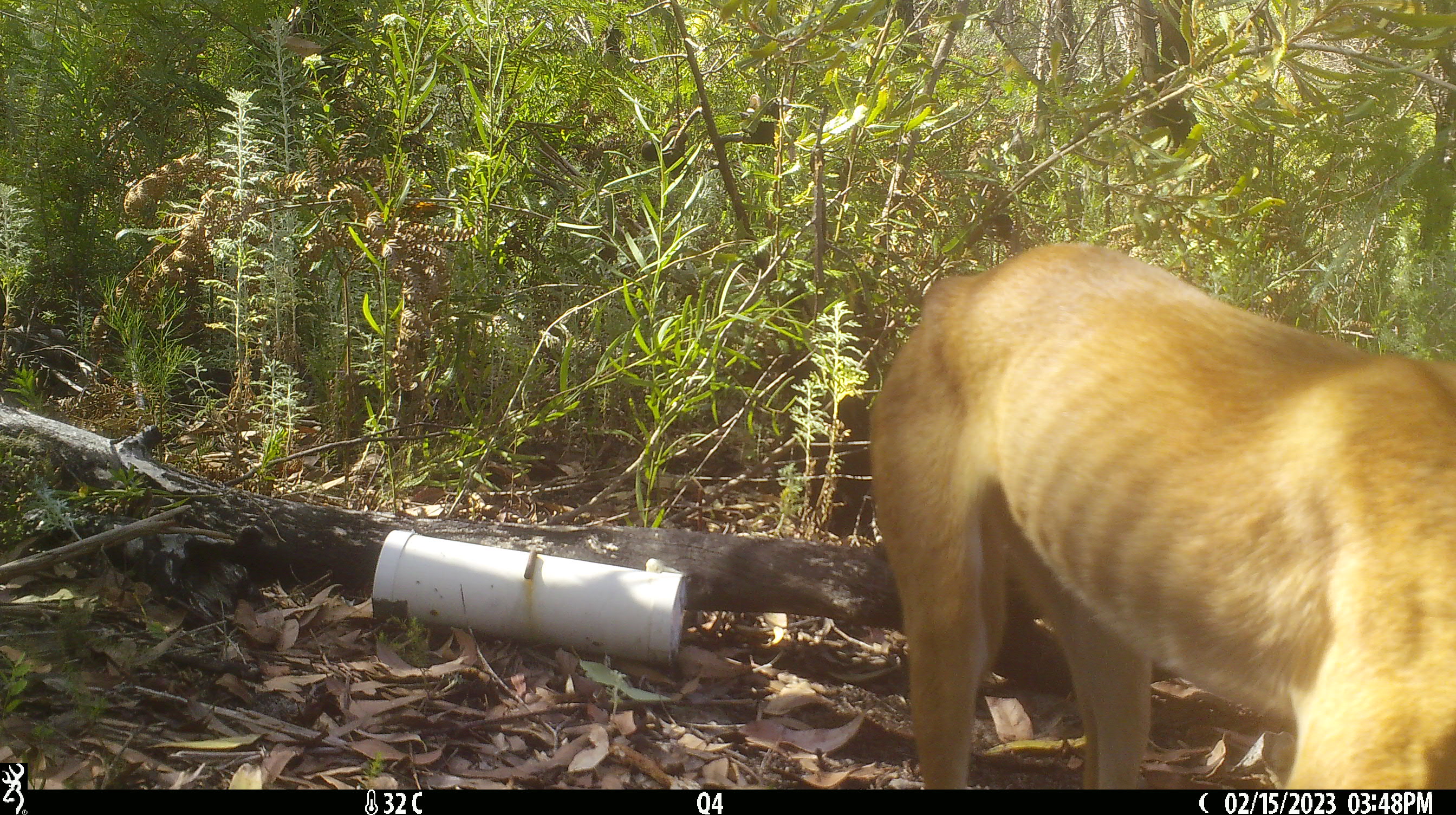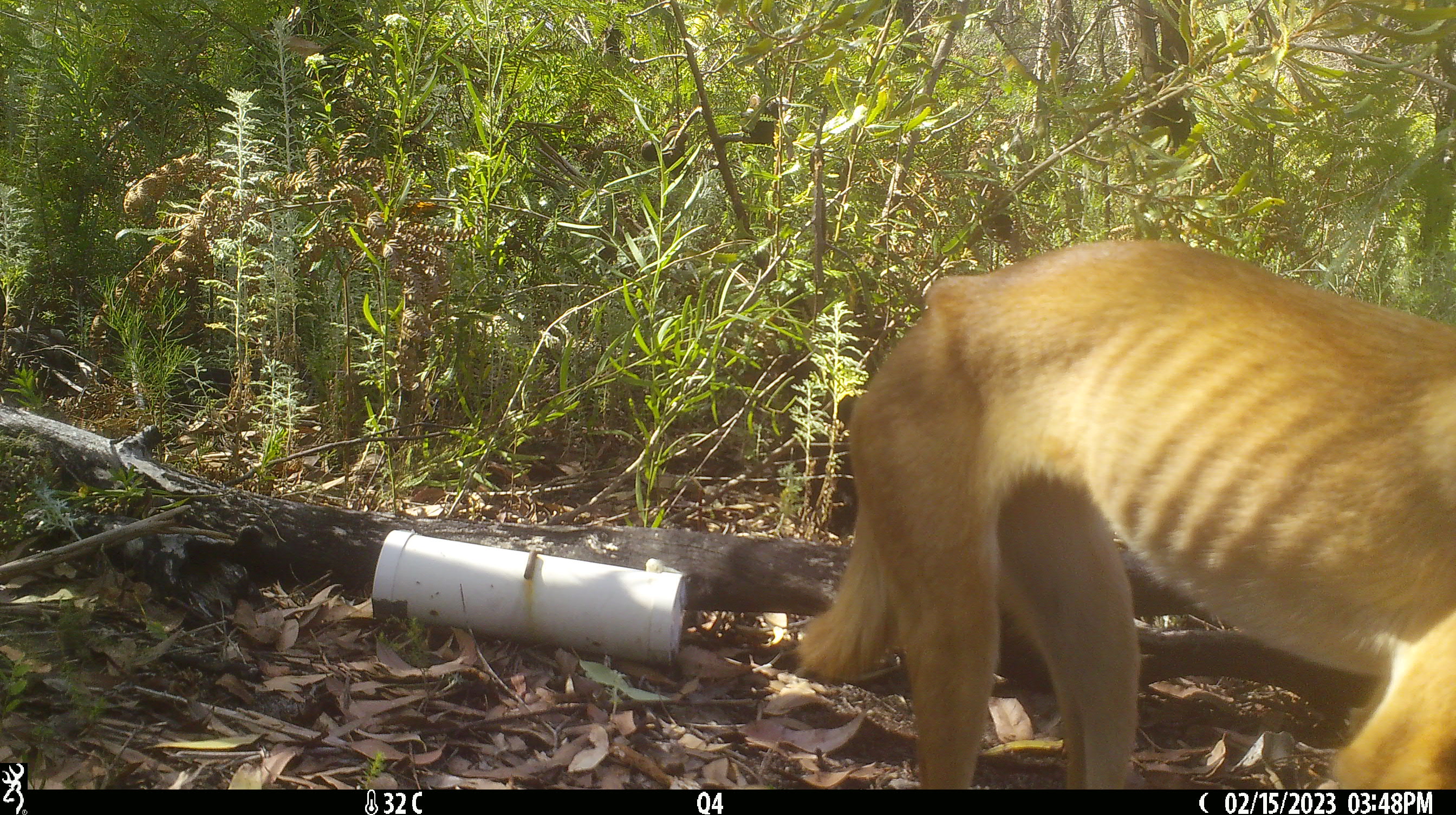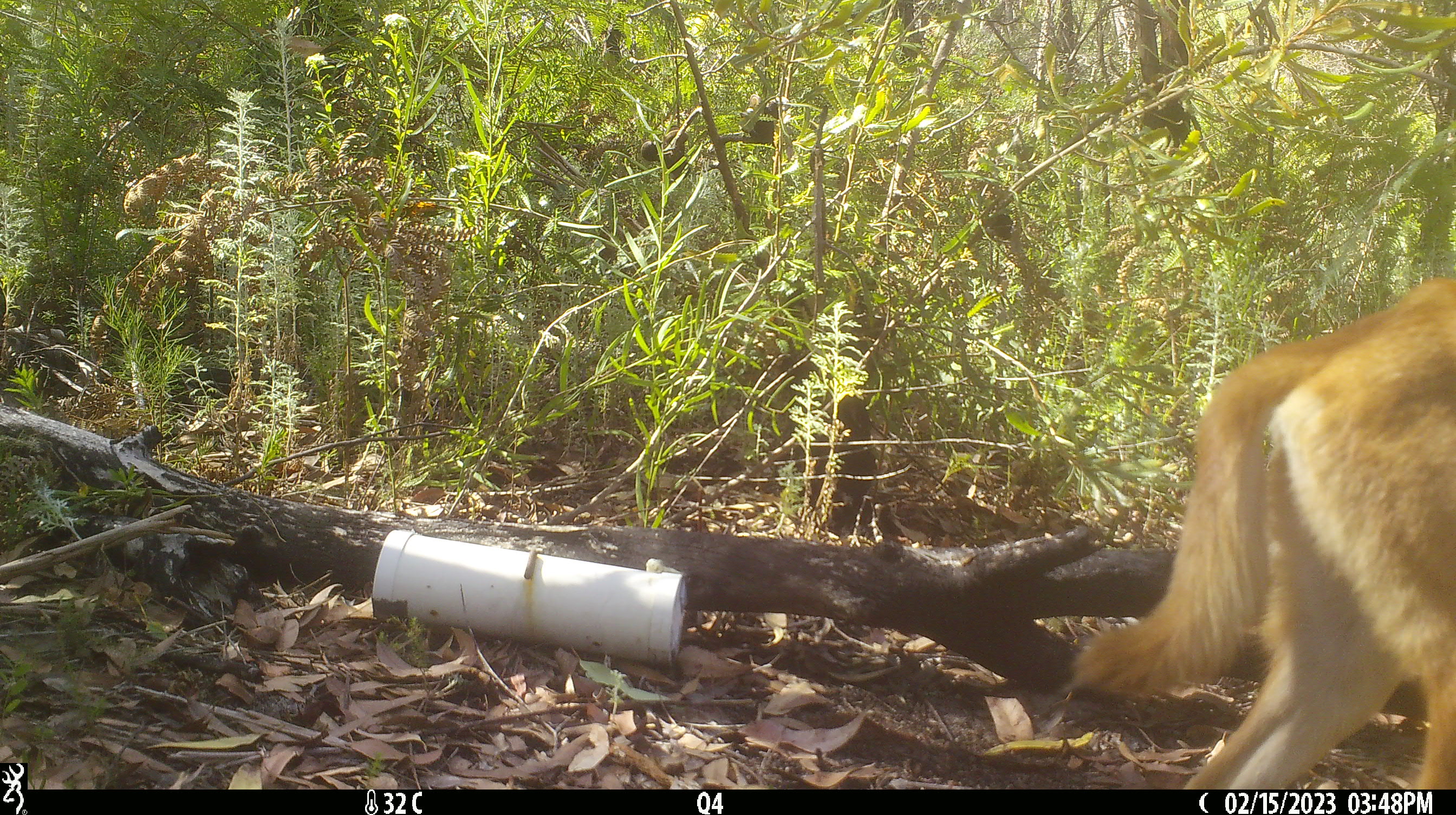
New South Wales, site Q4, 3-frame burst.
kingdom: Animalia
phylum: Chordata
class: Mammalia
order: Carnivora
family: Canidae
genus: Canis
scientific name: Canis familiaris dingo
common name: dingo